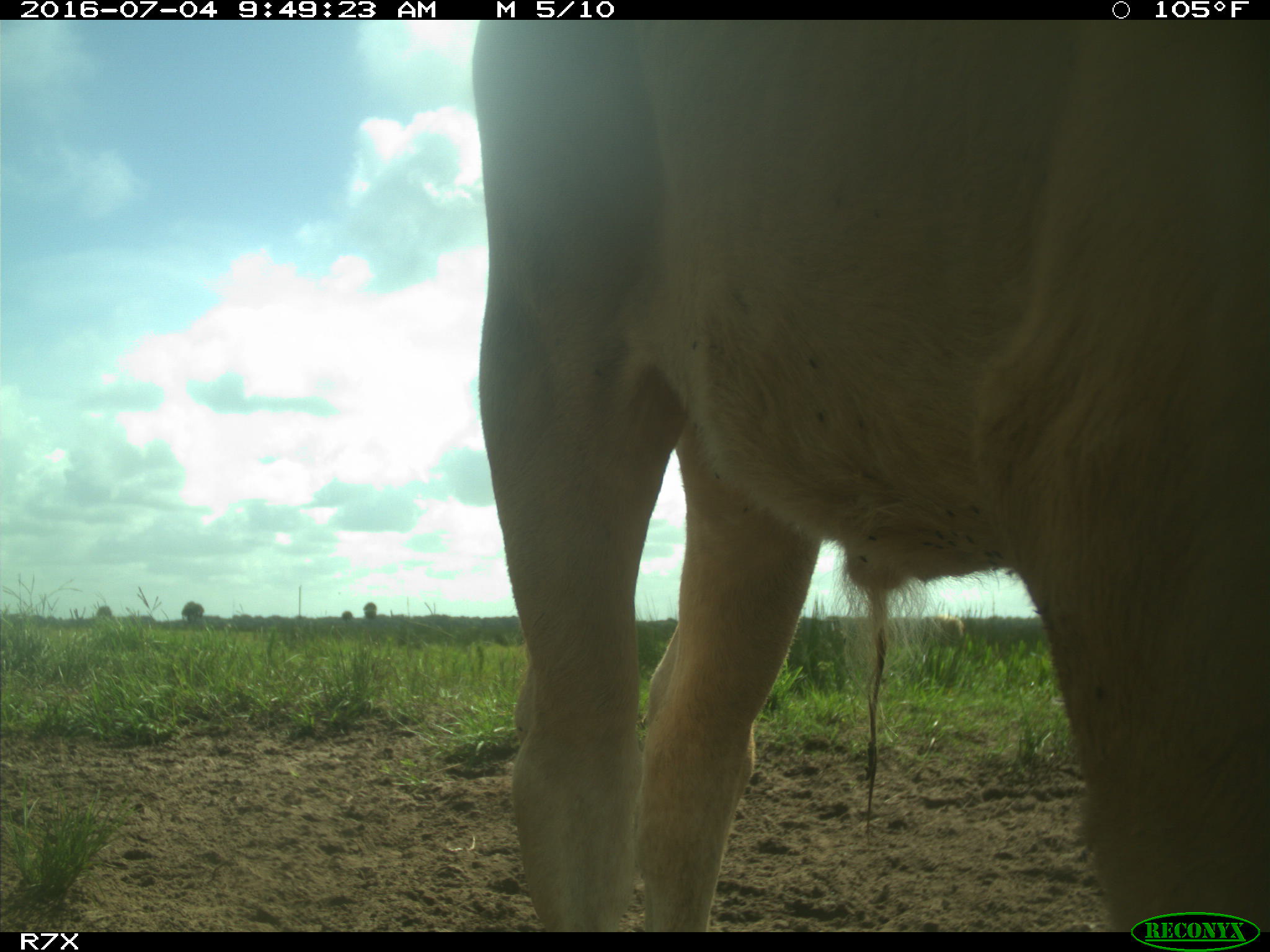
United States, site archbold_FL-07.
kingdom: Animalia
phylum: Chordata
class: Mammalia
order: Artiodactyla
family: Bovidae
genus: Bos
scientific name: Bos taurus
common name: domestic cow